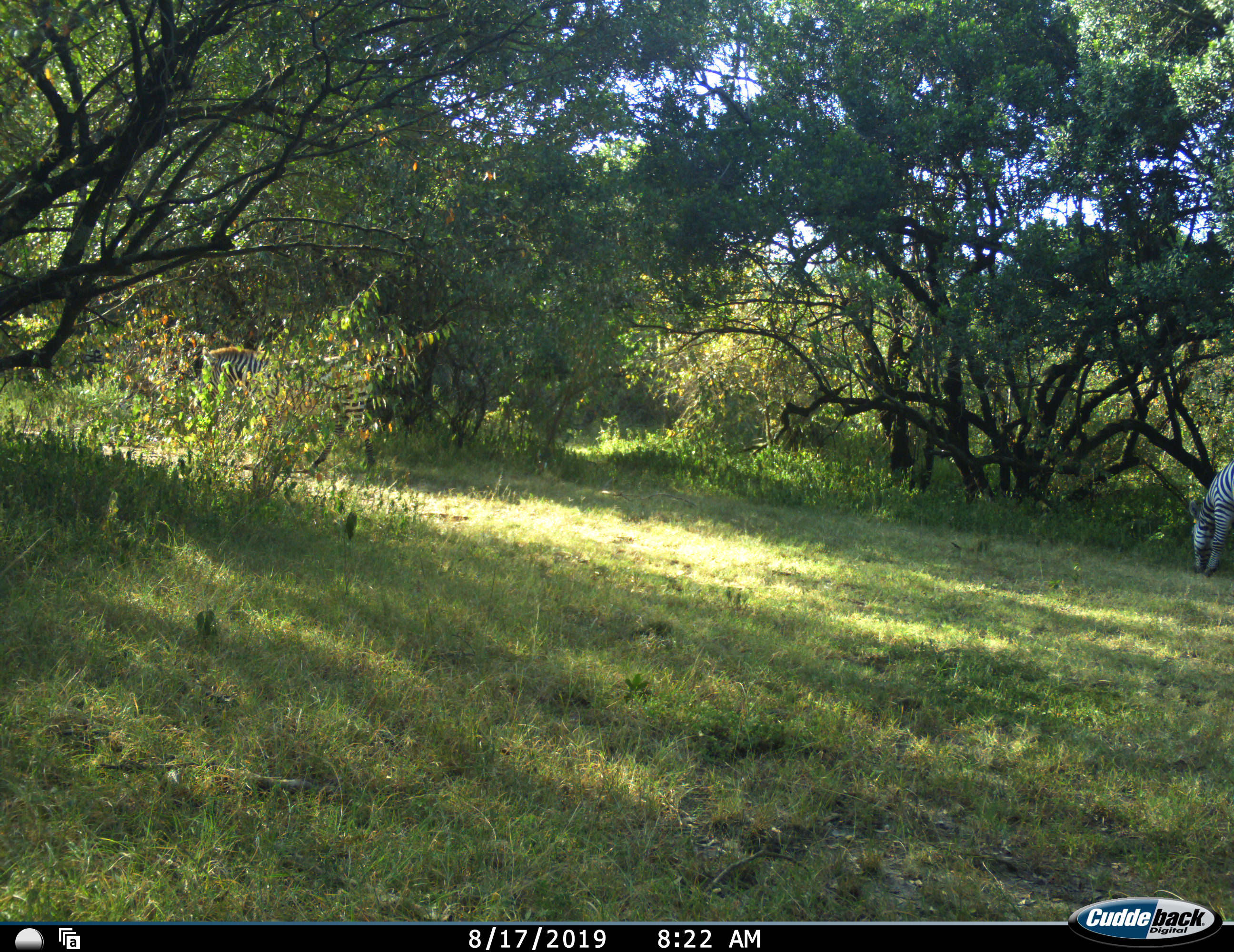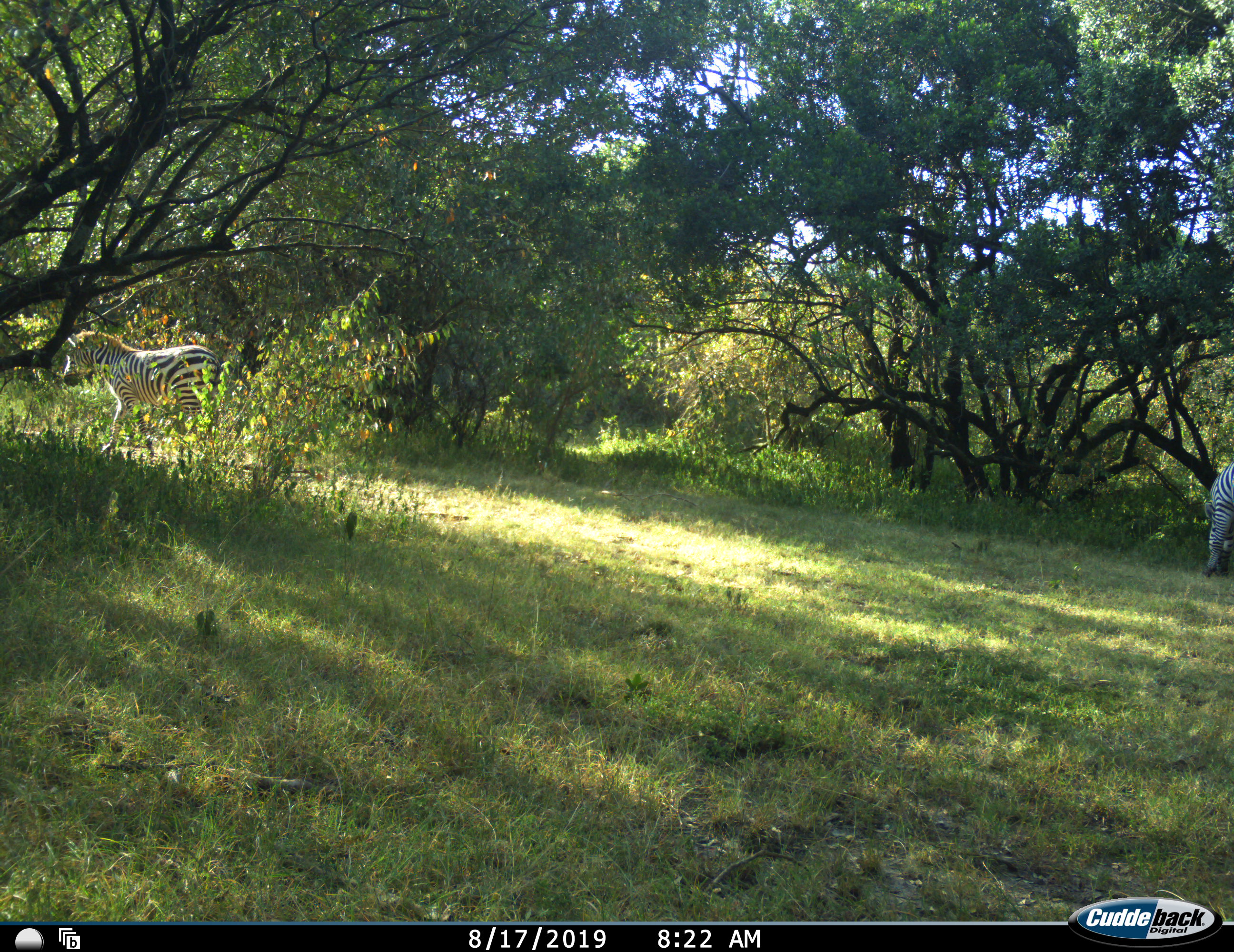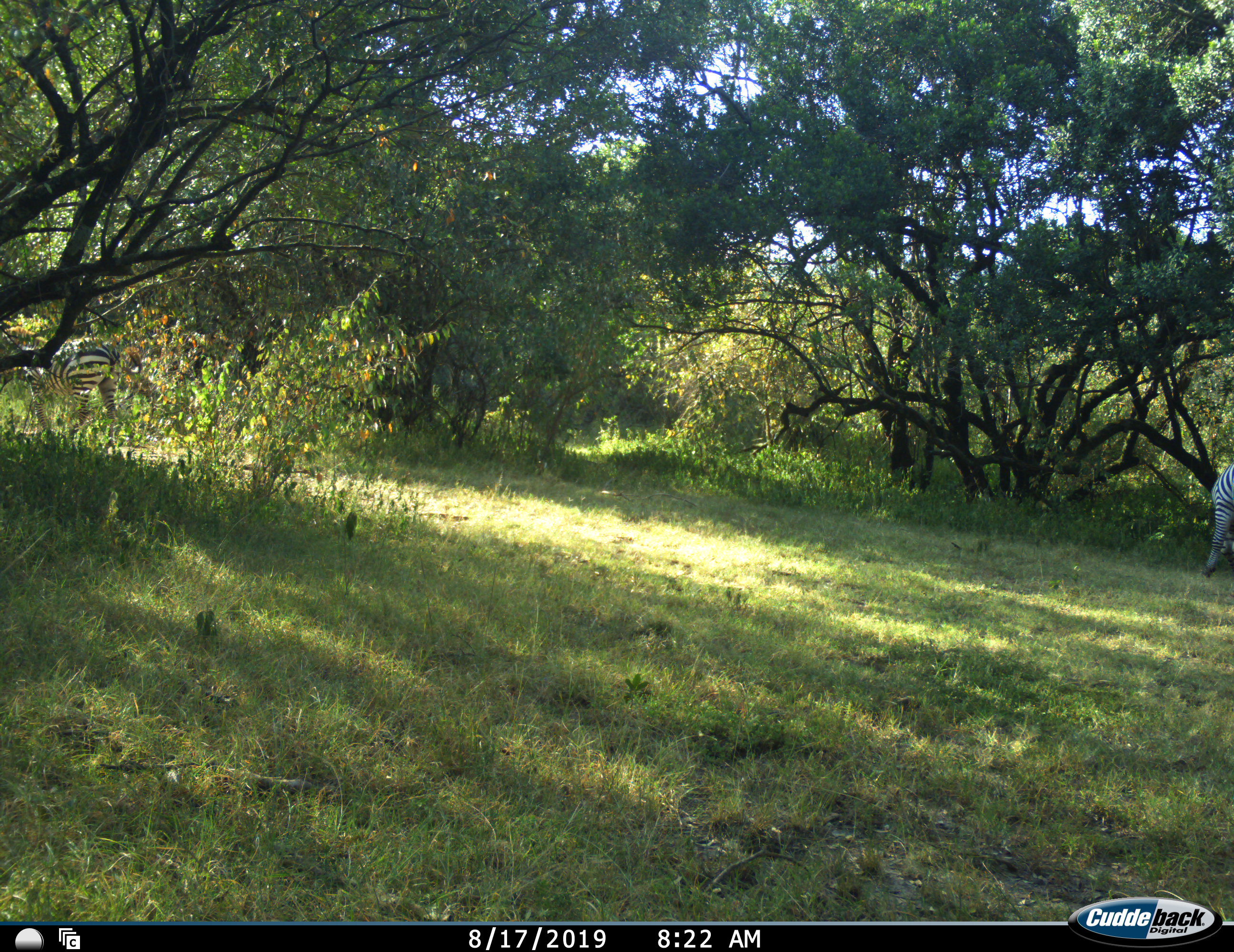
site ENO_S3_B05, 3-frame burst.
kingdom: Animalia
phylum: Chordata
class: Mammalia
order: Perissodactyla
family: Equidae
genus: Equus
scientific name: Equus quagga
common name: plains zebra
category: zebraplains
Zebraplains (plains zebra) (Equus quagga), count 2. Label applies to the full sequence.